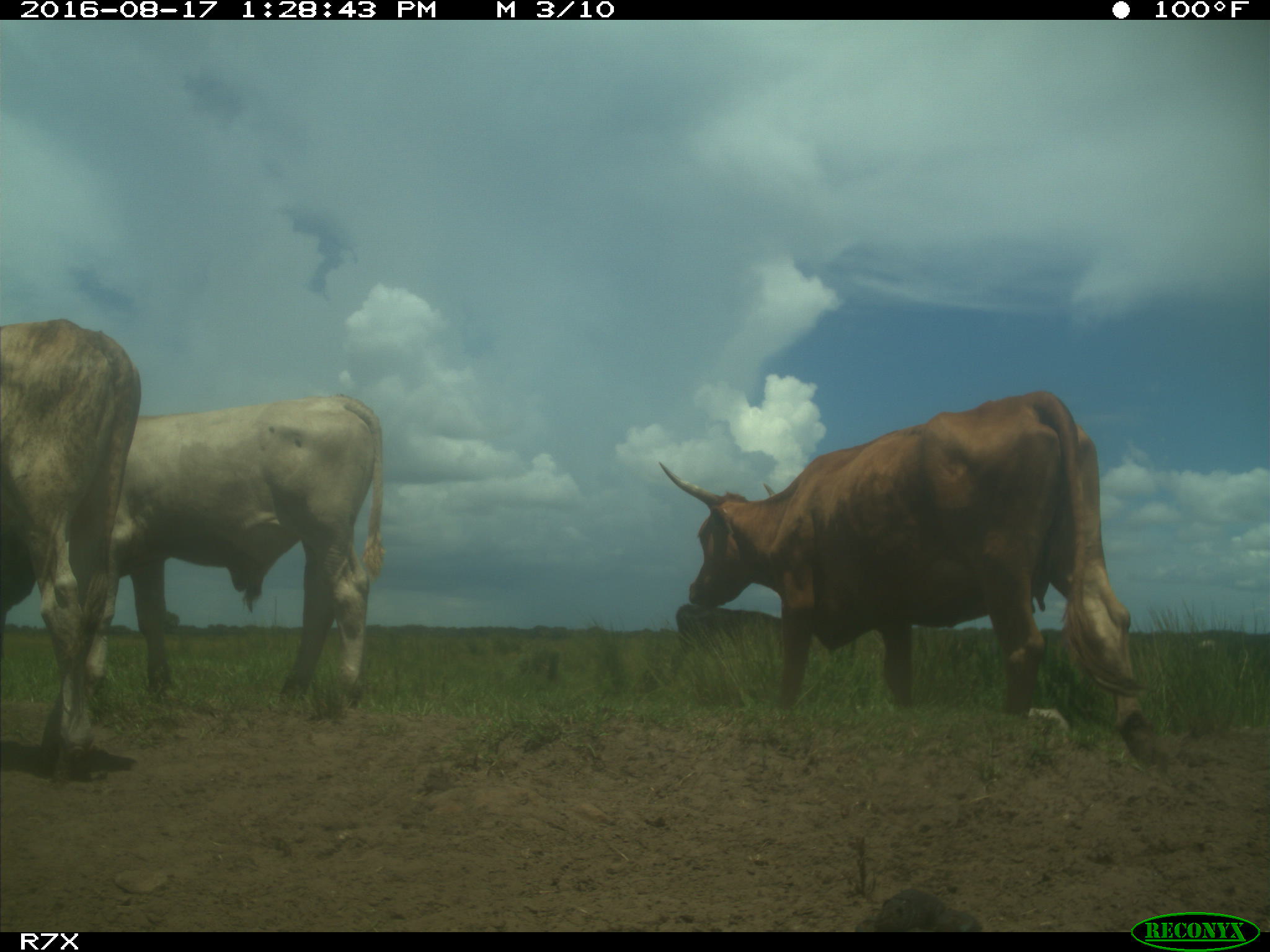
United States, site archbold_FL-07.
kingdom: Animalia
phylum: Chordata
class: Mammalia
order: Artiodactyla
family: Bovidae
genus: Bos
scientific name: Bos taurus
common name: domestic cow